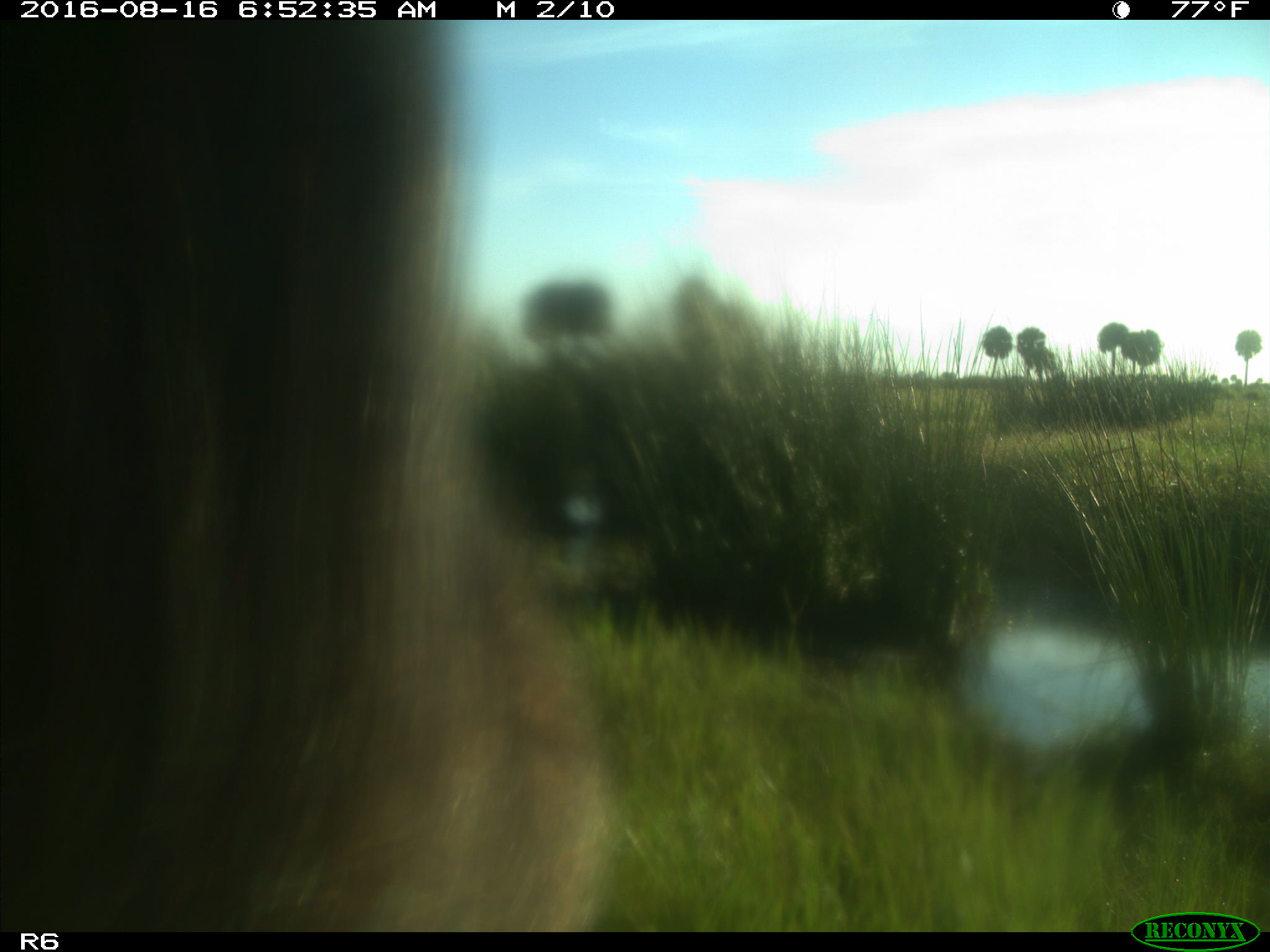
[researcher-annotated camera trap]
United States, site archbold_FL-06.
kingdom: Animalia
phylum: Chordata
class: Mammalia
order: Artiodactyla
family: Bovidae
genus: Bos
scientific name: Bos taurus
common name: domestic cow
Bos taurus (domestic cow).